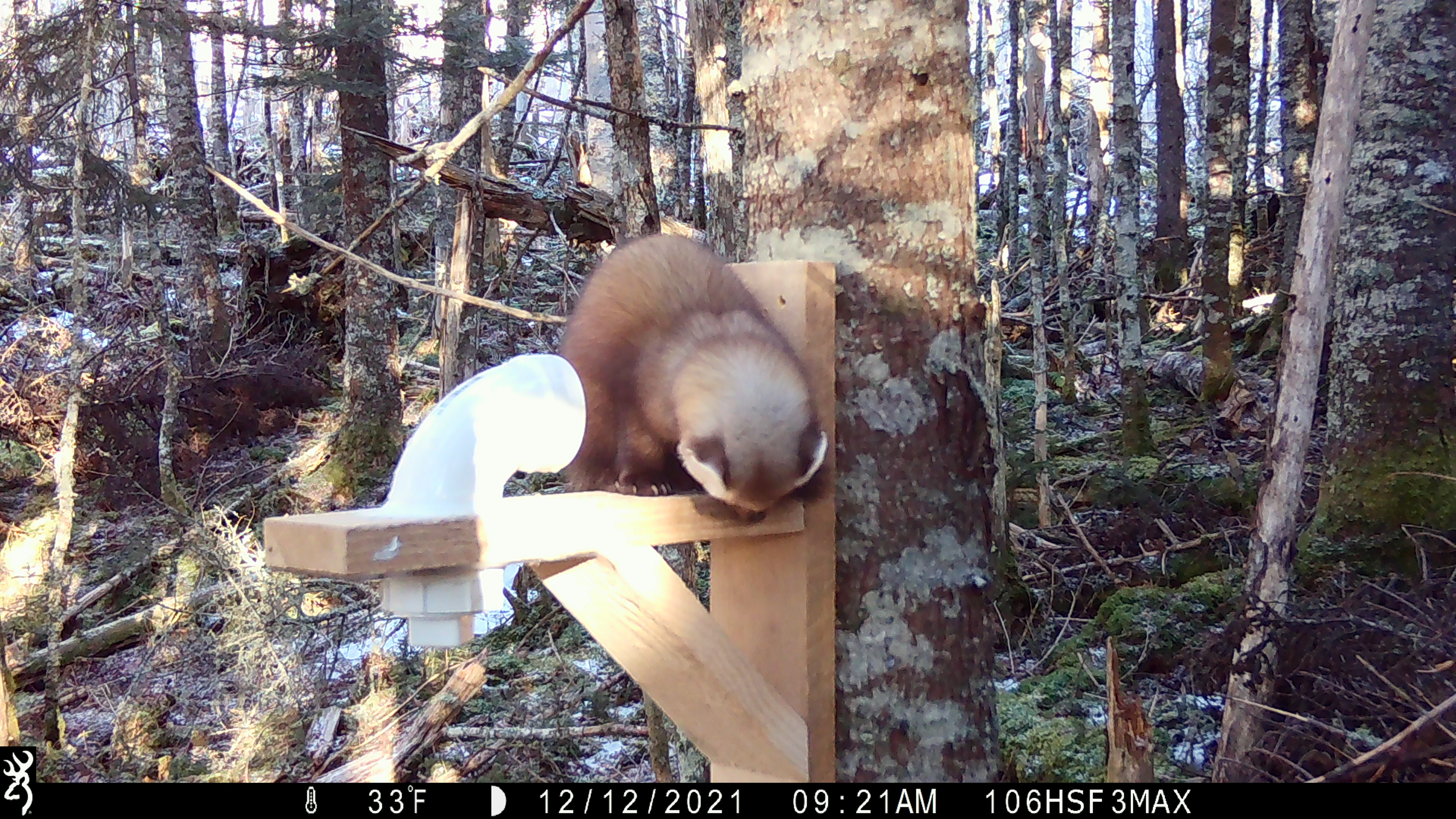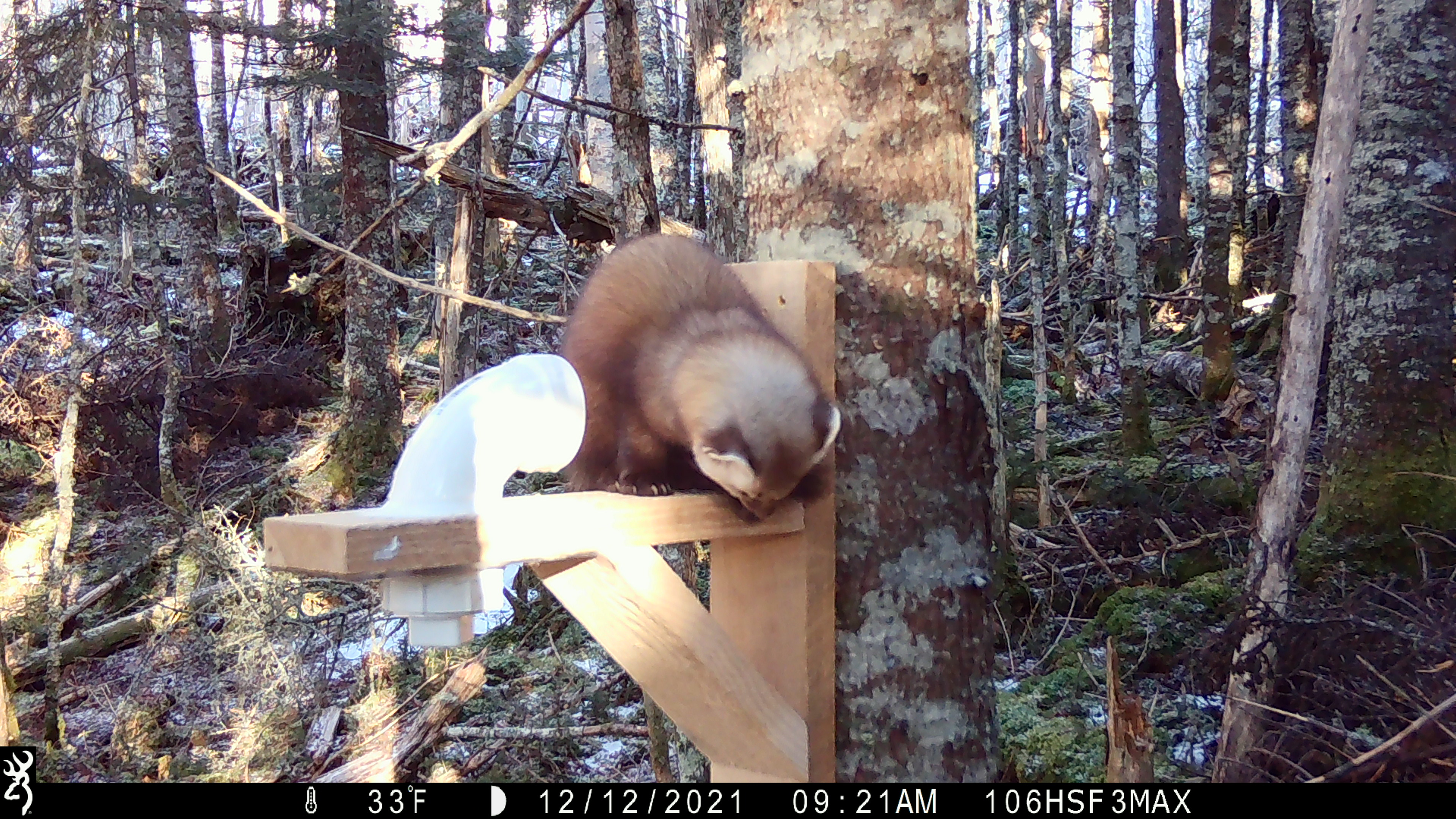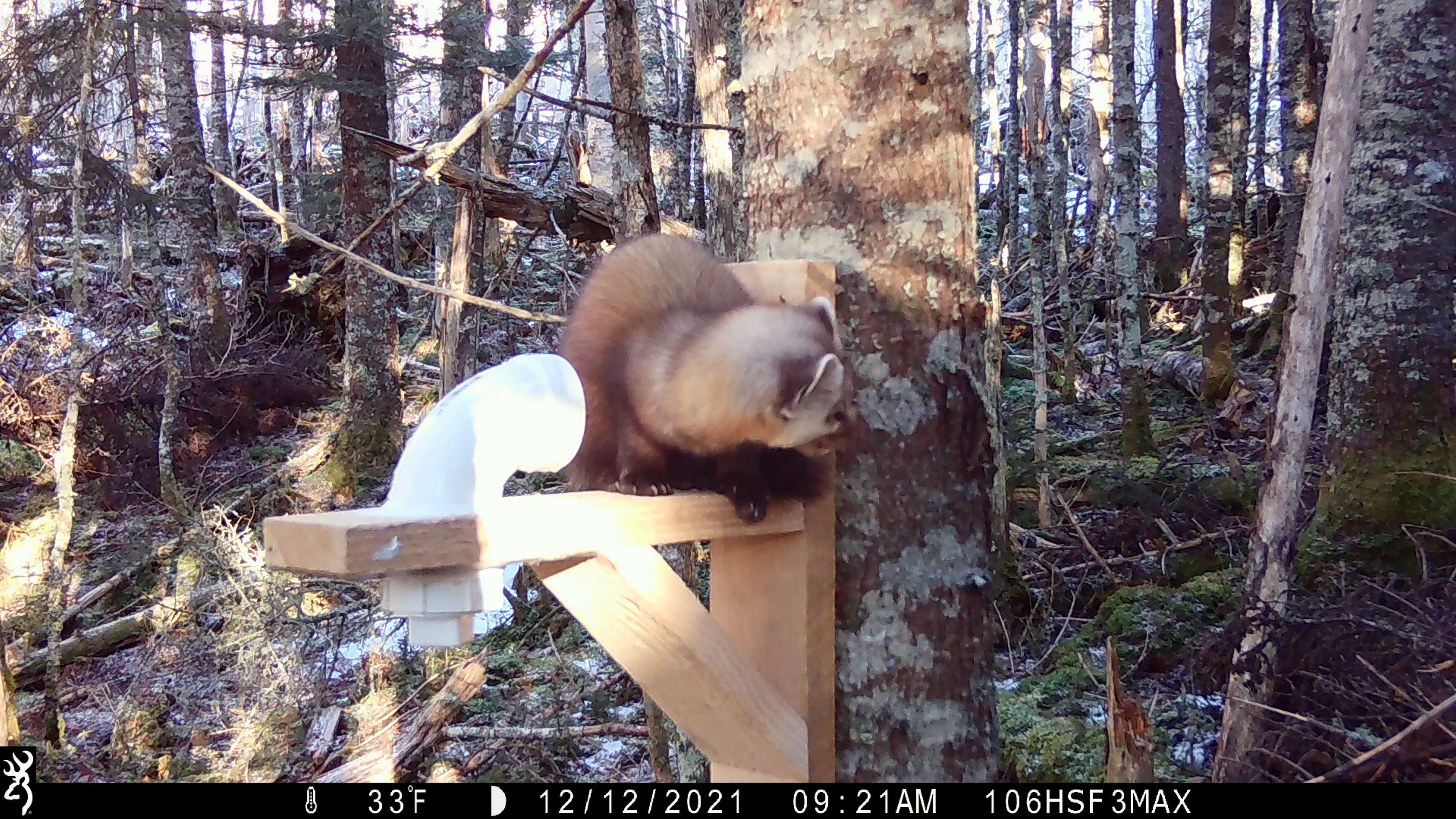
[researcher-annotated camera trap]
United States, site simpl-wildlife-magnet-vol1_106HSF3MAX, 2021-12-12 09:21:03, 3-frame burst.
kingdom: Animalia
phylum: Chordata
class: Mammalia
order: Carnivora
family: Mustelidae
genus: Martes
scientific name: Martes americana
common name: american marten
American marten (Martes americana).